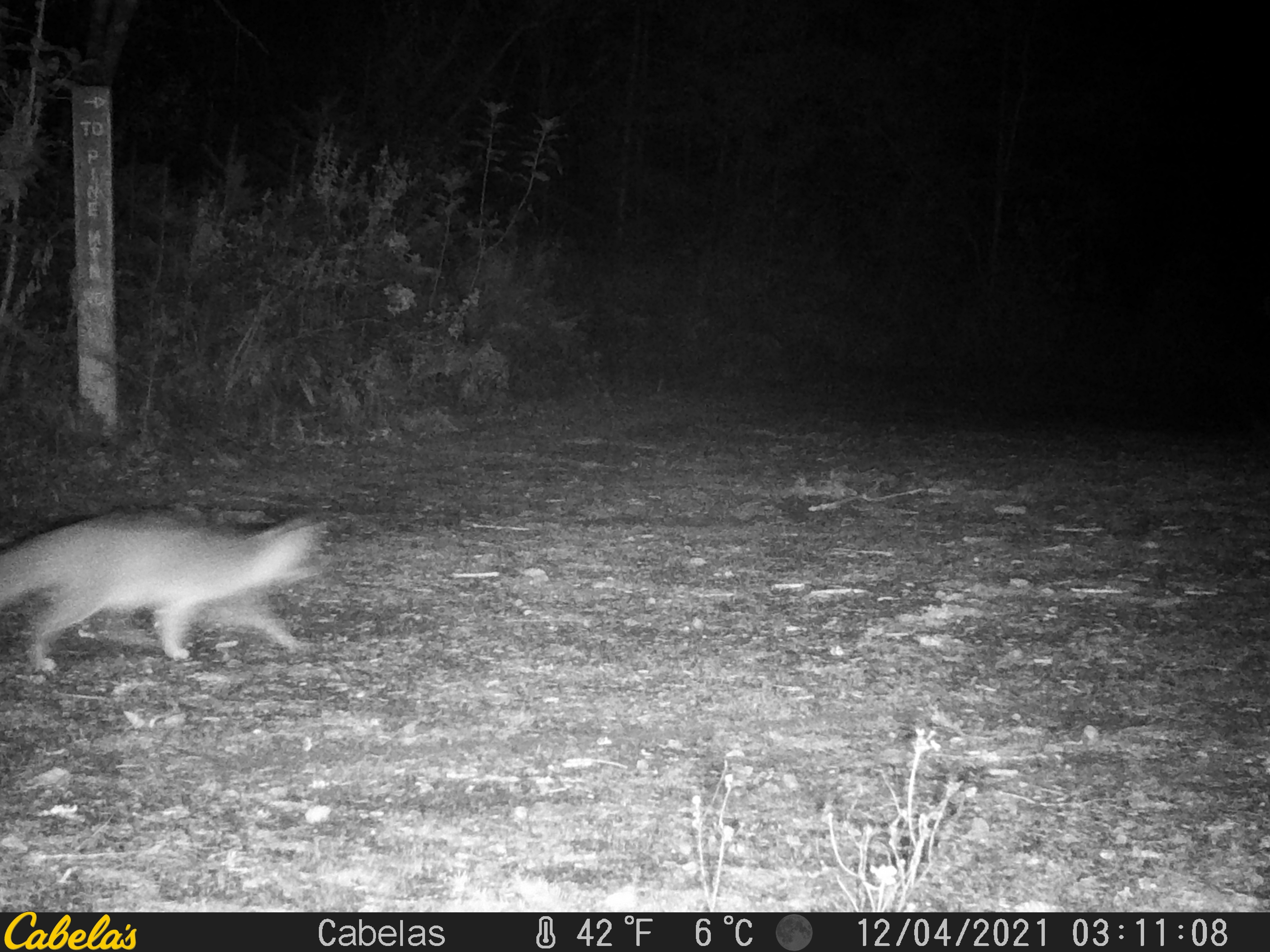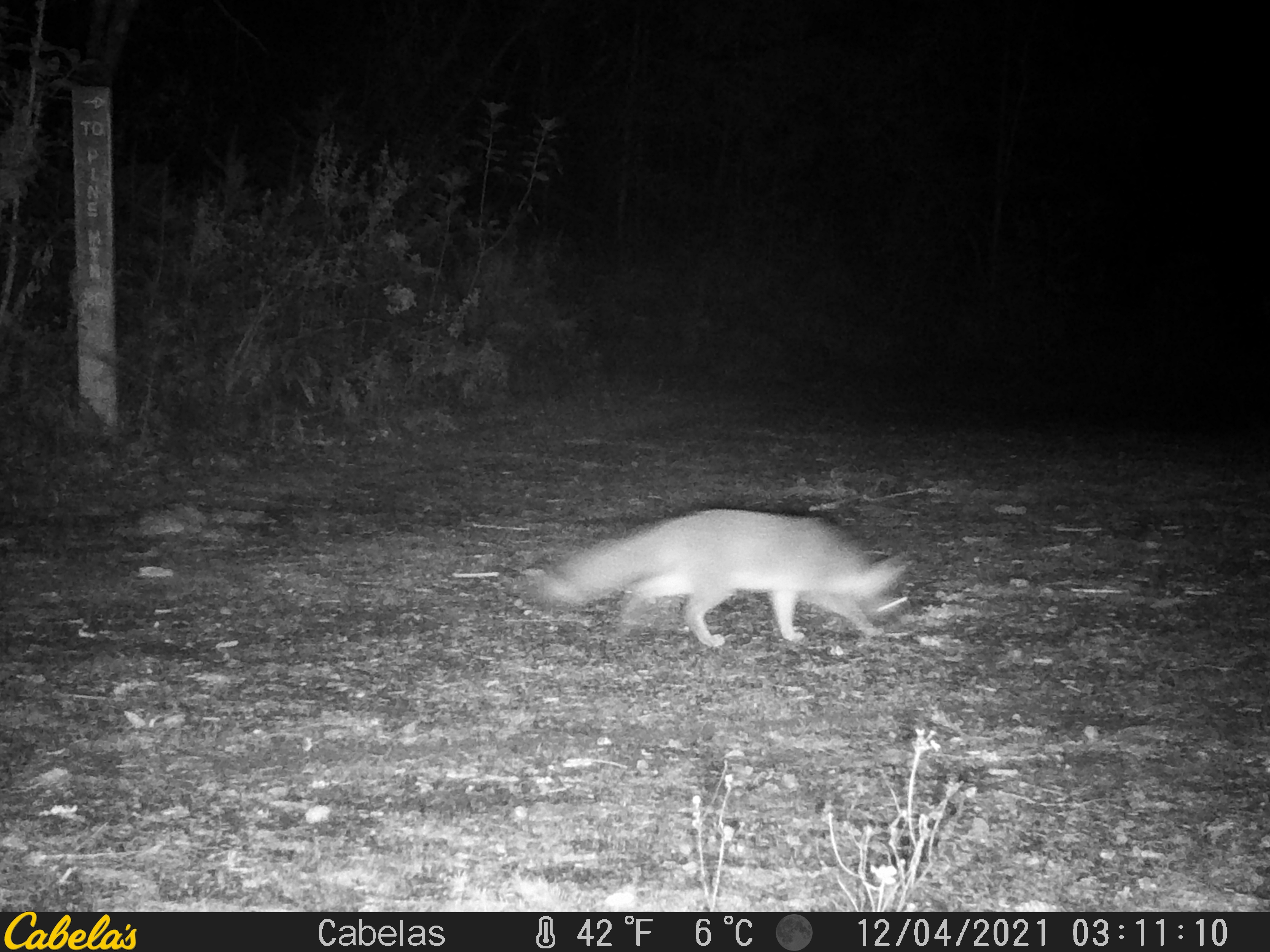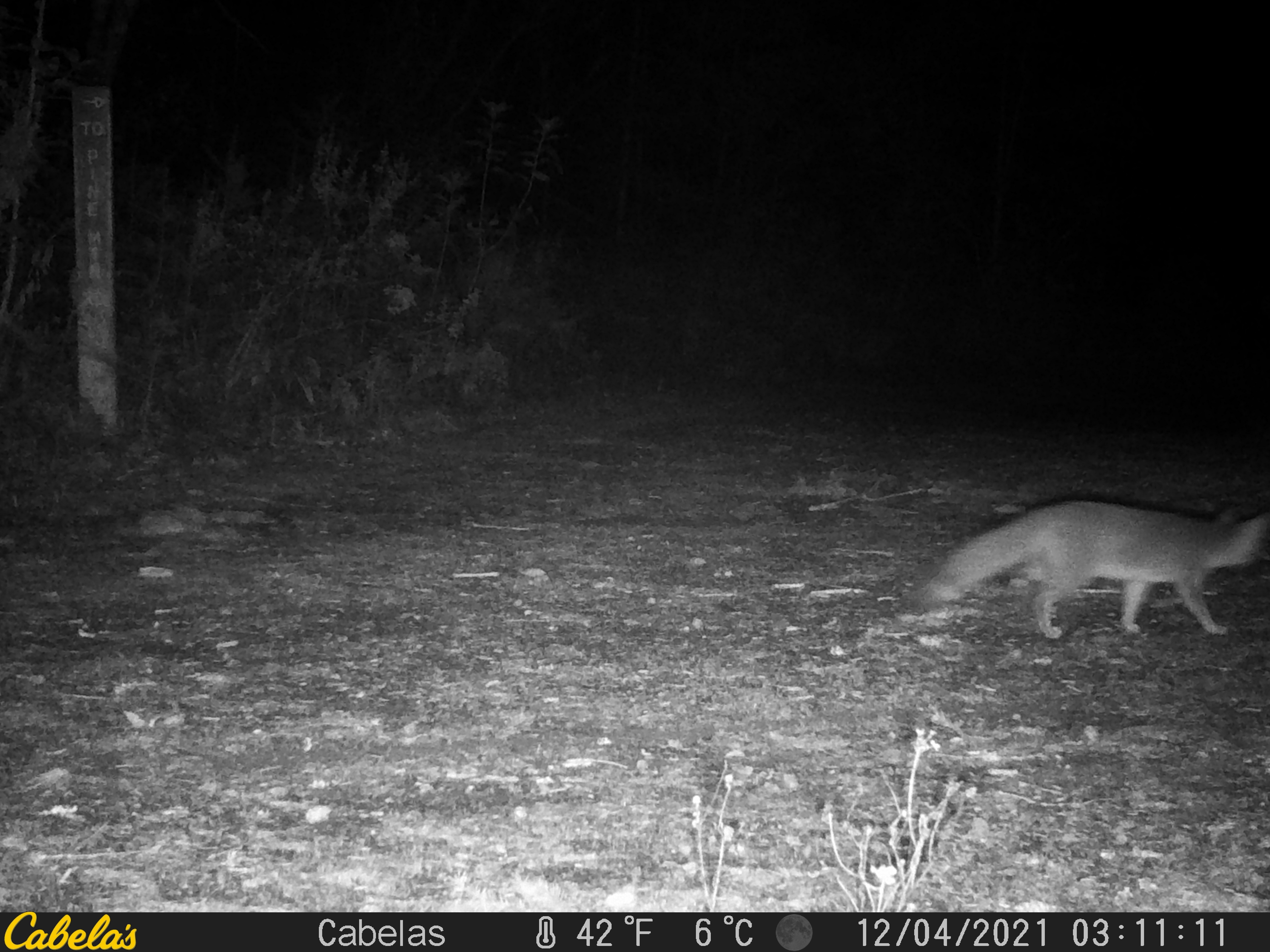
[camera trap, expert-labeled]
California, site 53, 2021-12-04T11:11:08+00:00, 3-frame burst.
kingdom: Animalia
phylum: Chordata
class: Mammalia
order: Carnivora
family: Canidae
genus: Urocyon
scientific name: Urocyon cinereoargenteus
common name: gray fox